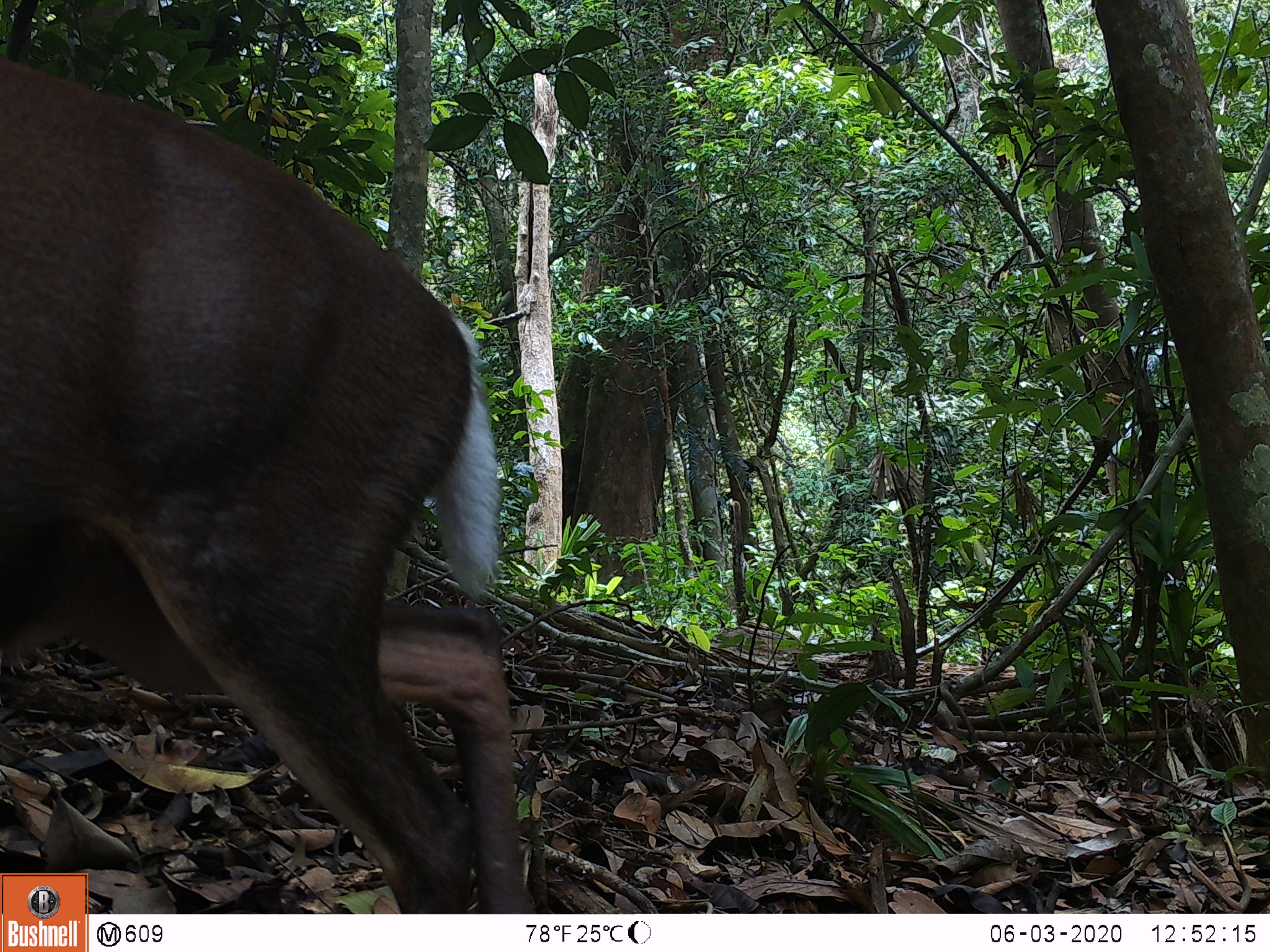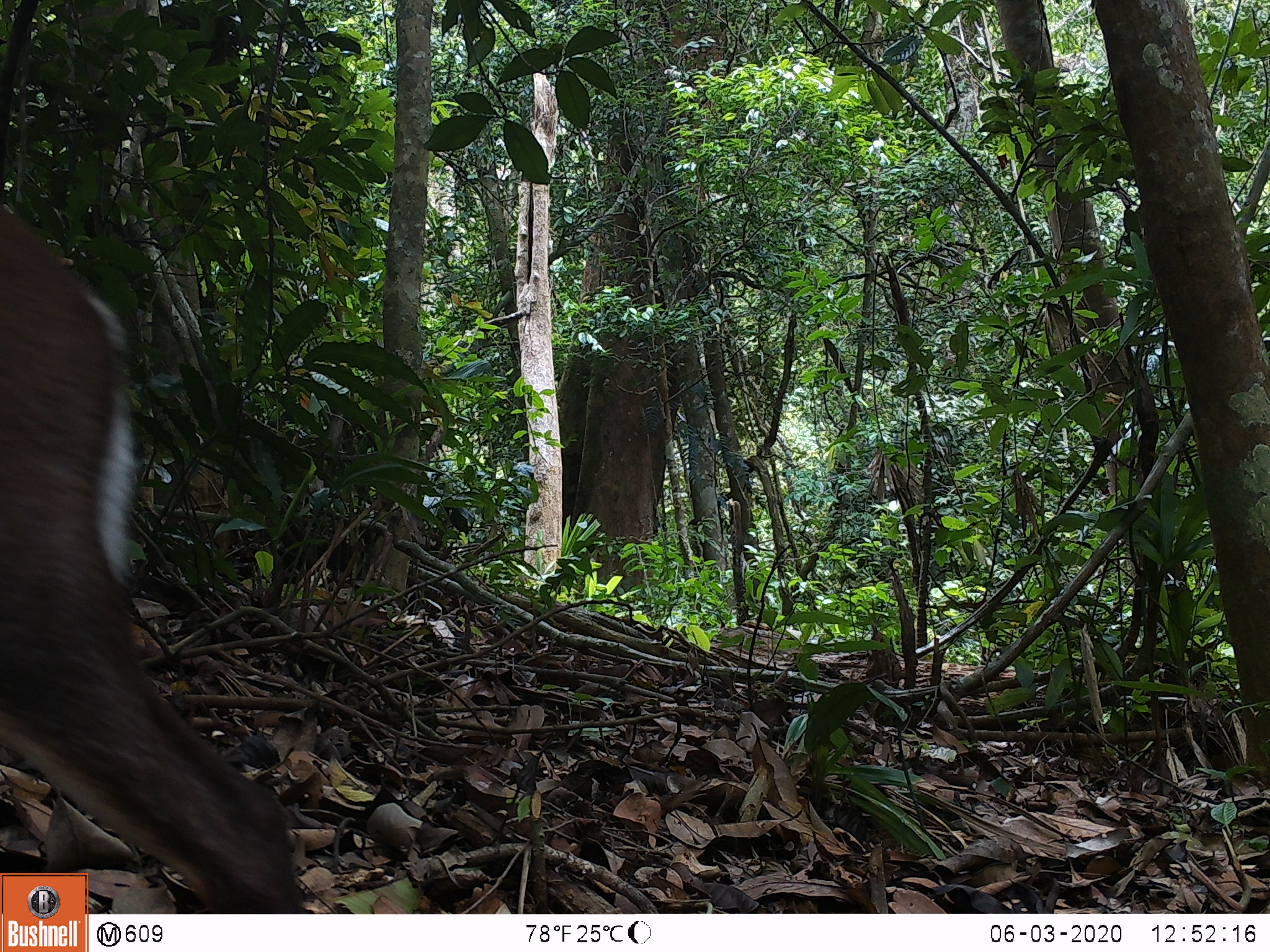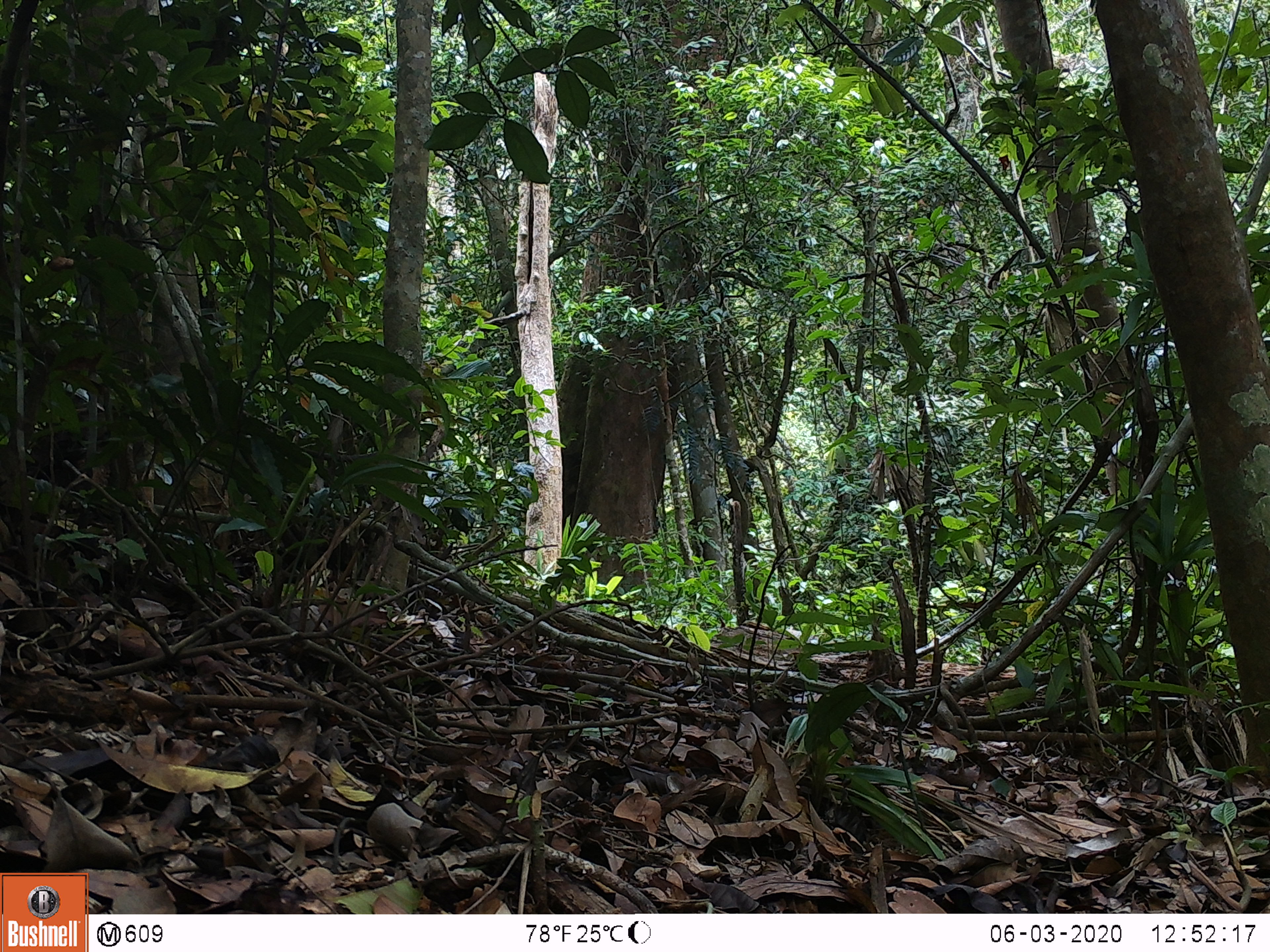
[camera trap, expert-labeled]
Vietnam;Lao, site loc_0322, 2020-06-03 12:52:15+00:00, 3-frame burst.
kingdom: Animalia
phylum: Chordata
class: Mammalia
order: Artiodactyla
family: Cervidae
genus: Muntiacus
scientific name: Muntiacus rooseveltorum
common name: roosevelt's muntjac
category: roosevelts muntjac group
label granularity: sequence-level